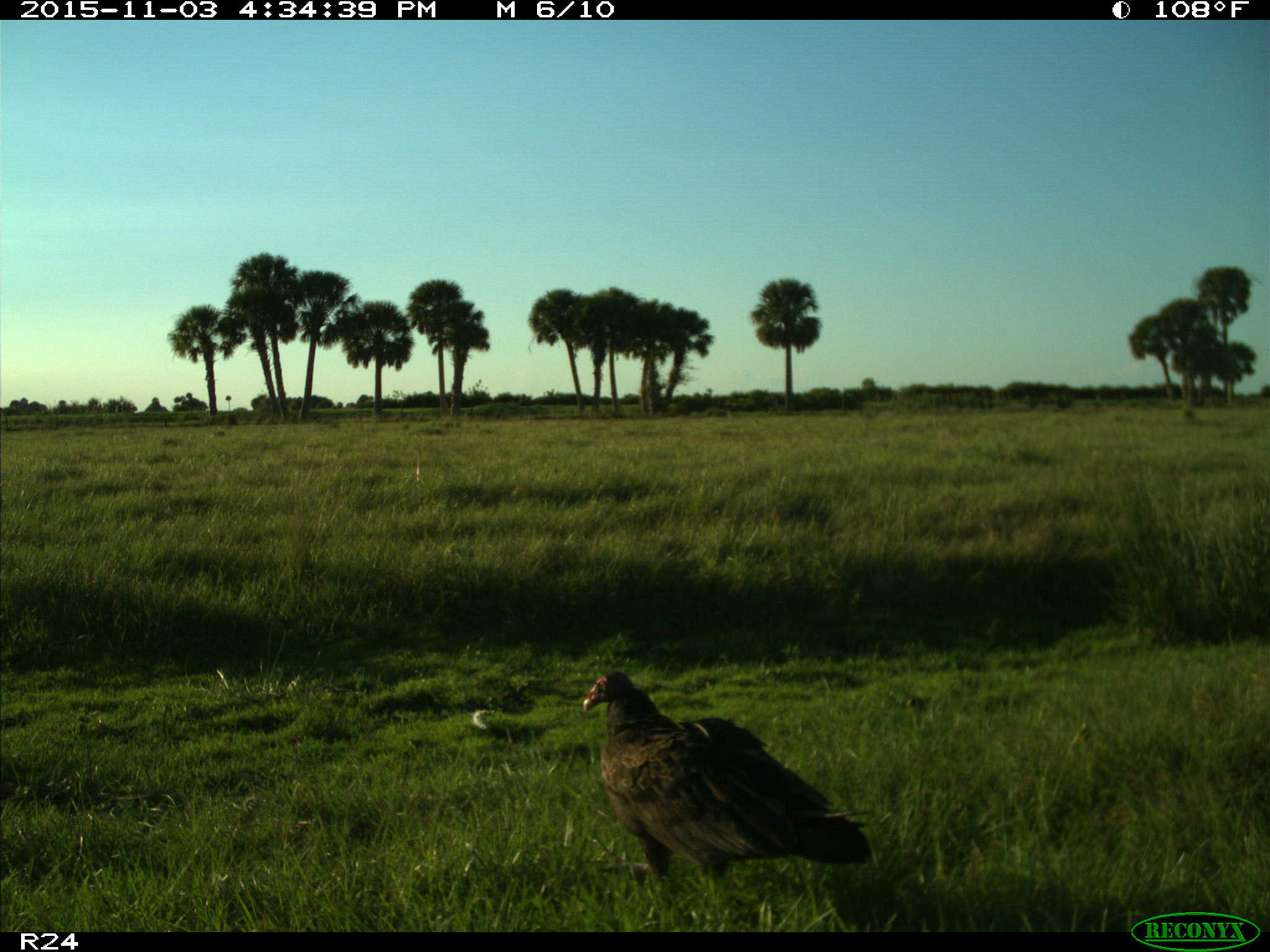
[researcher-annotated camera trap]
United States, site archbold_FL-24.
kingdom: Animalia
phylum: Chordata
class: Aves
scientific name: Aves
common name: birds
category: unidentified bird